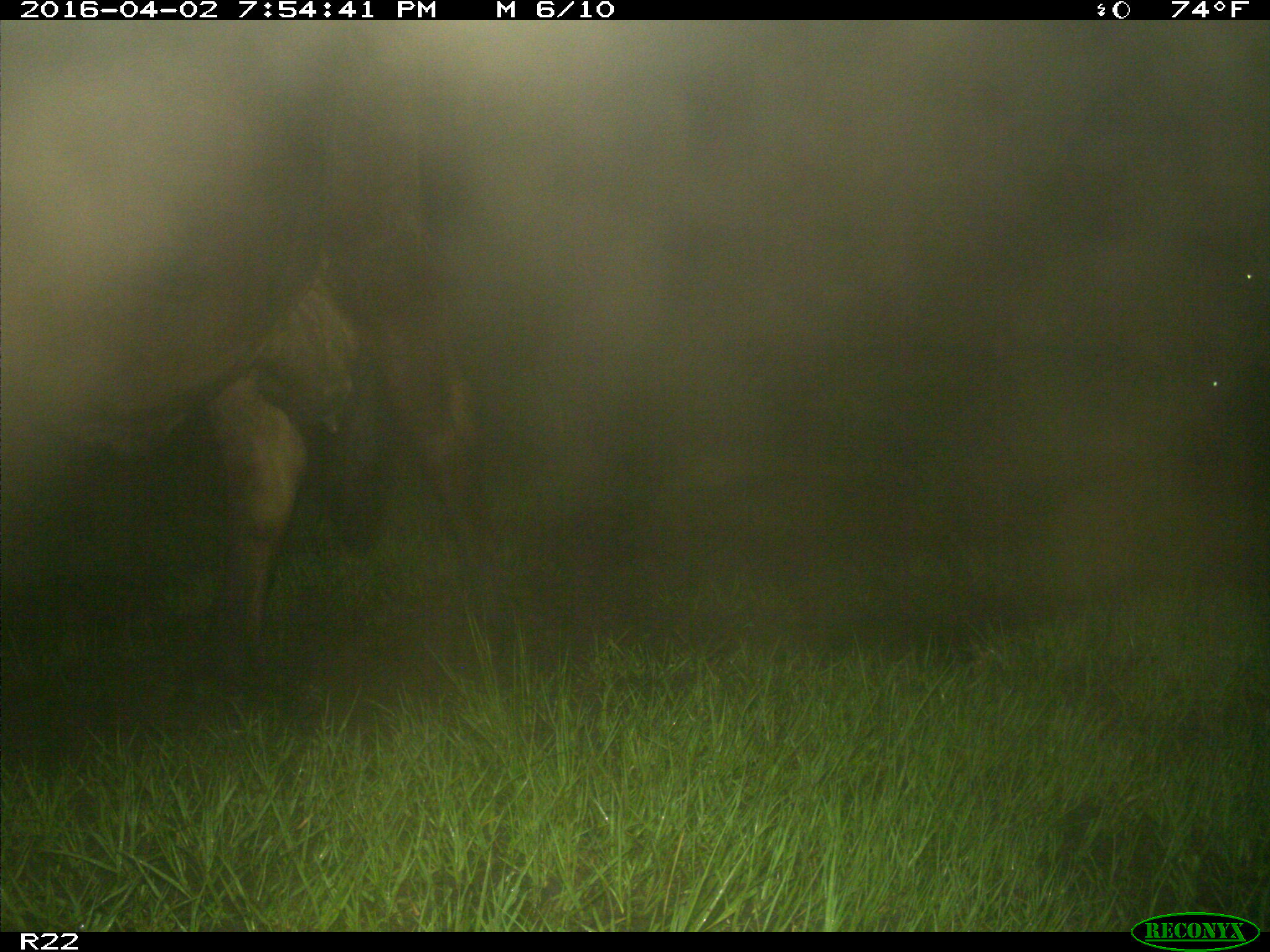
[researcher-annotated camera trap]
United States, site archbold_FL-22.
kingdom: Animalia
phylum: Chordata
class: Mammalia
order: Artiodactyla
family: Bovidae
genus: Bos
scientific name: Bos taurus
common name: domestic cow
Bos taurus (domestic cow).